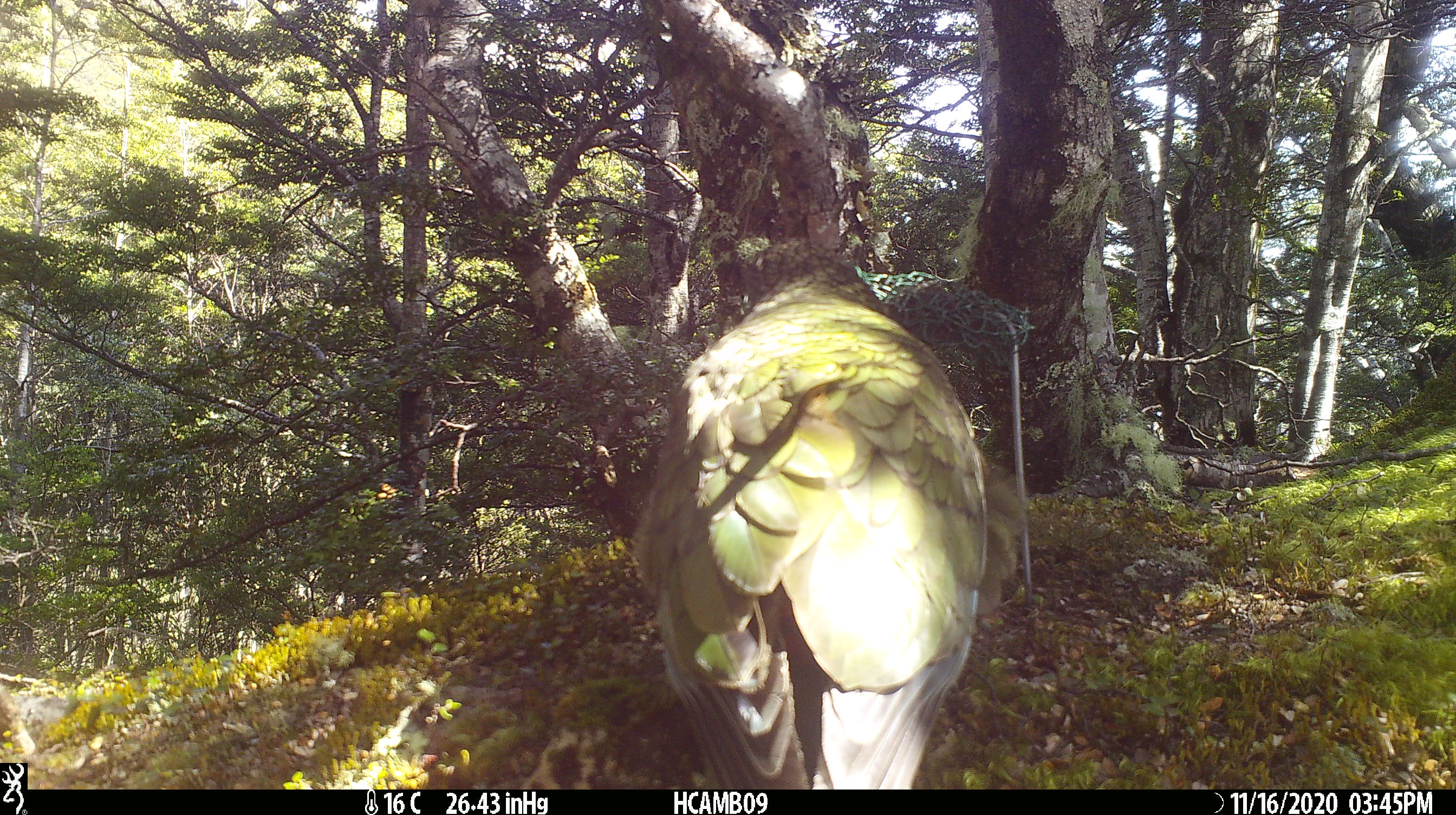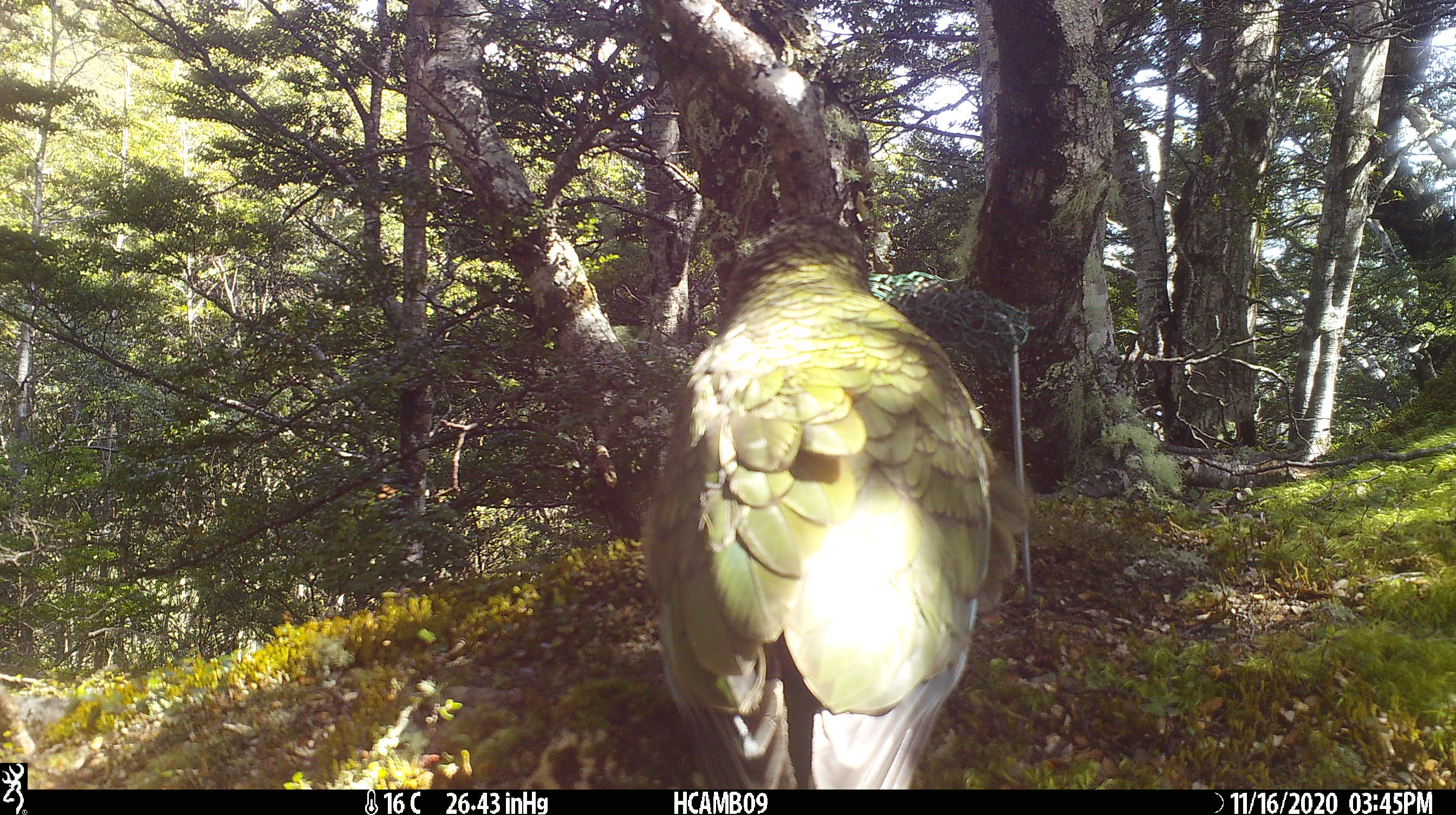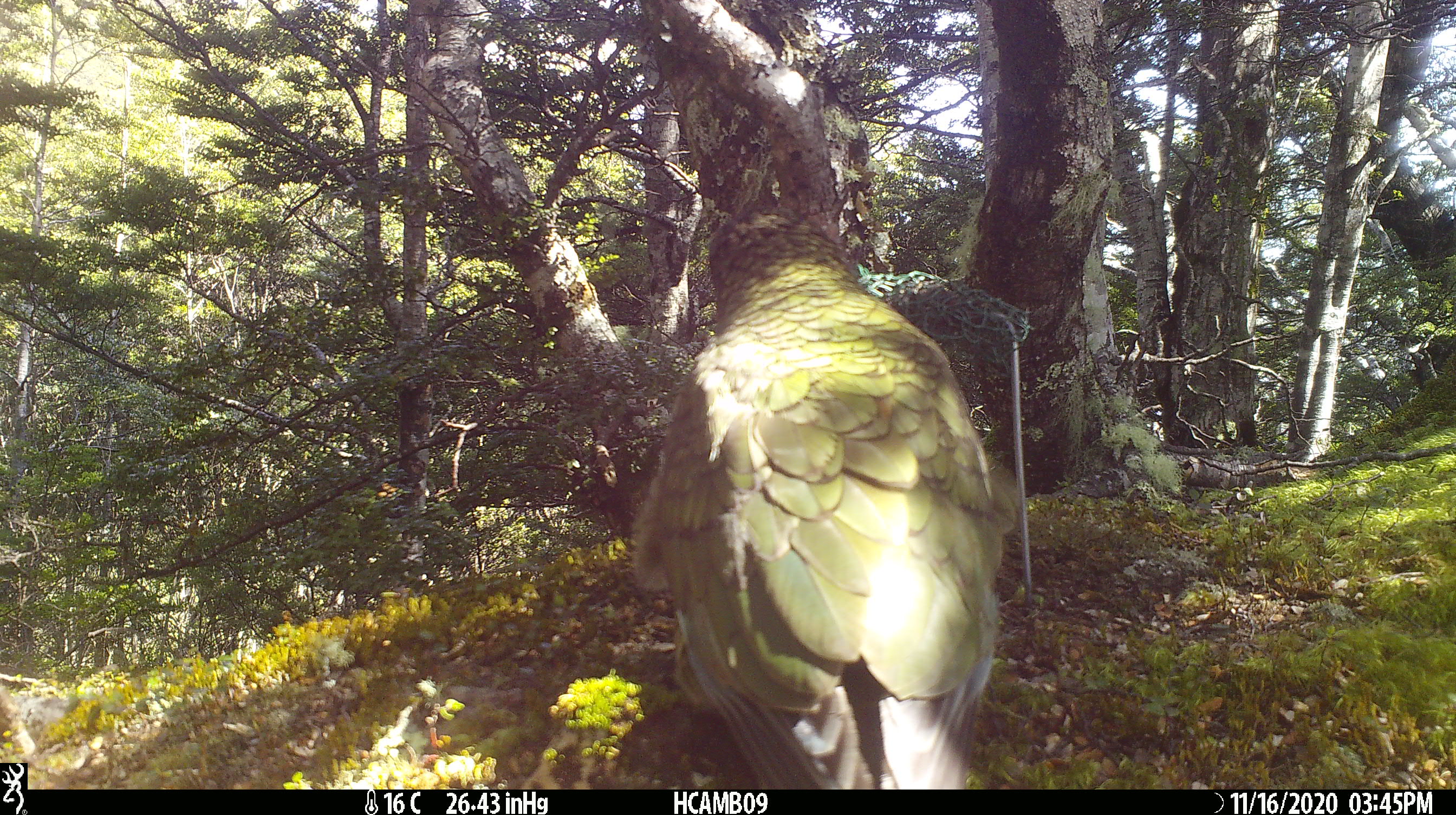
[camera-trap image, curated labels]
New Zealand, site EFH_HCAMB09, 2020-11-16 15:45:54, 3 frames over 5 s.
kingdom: Animalia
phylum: Chordata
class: Aves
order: Psittaciformes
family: Strigopidae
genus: Nestor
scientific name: Nestor notabilis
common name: kea